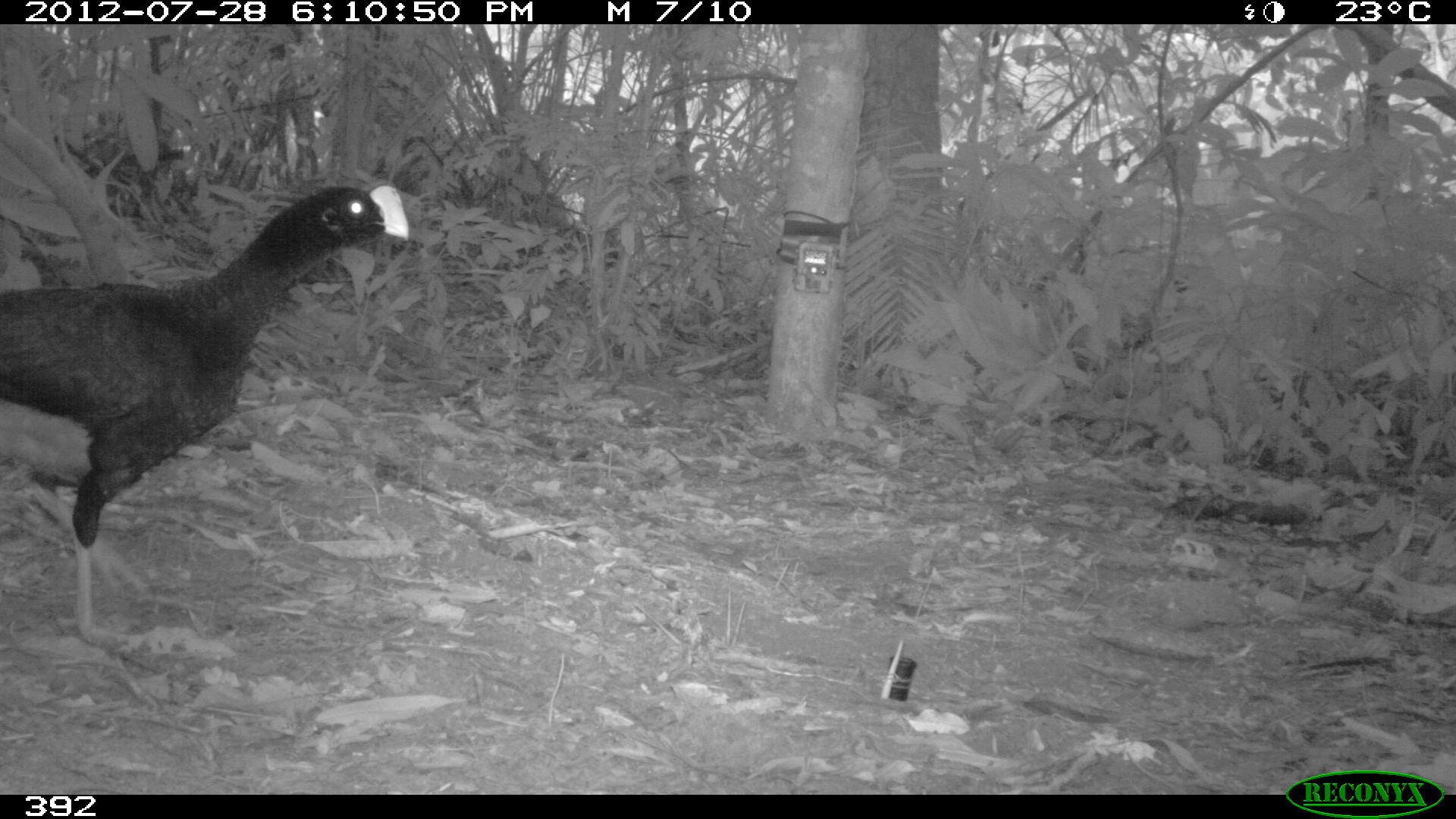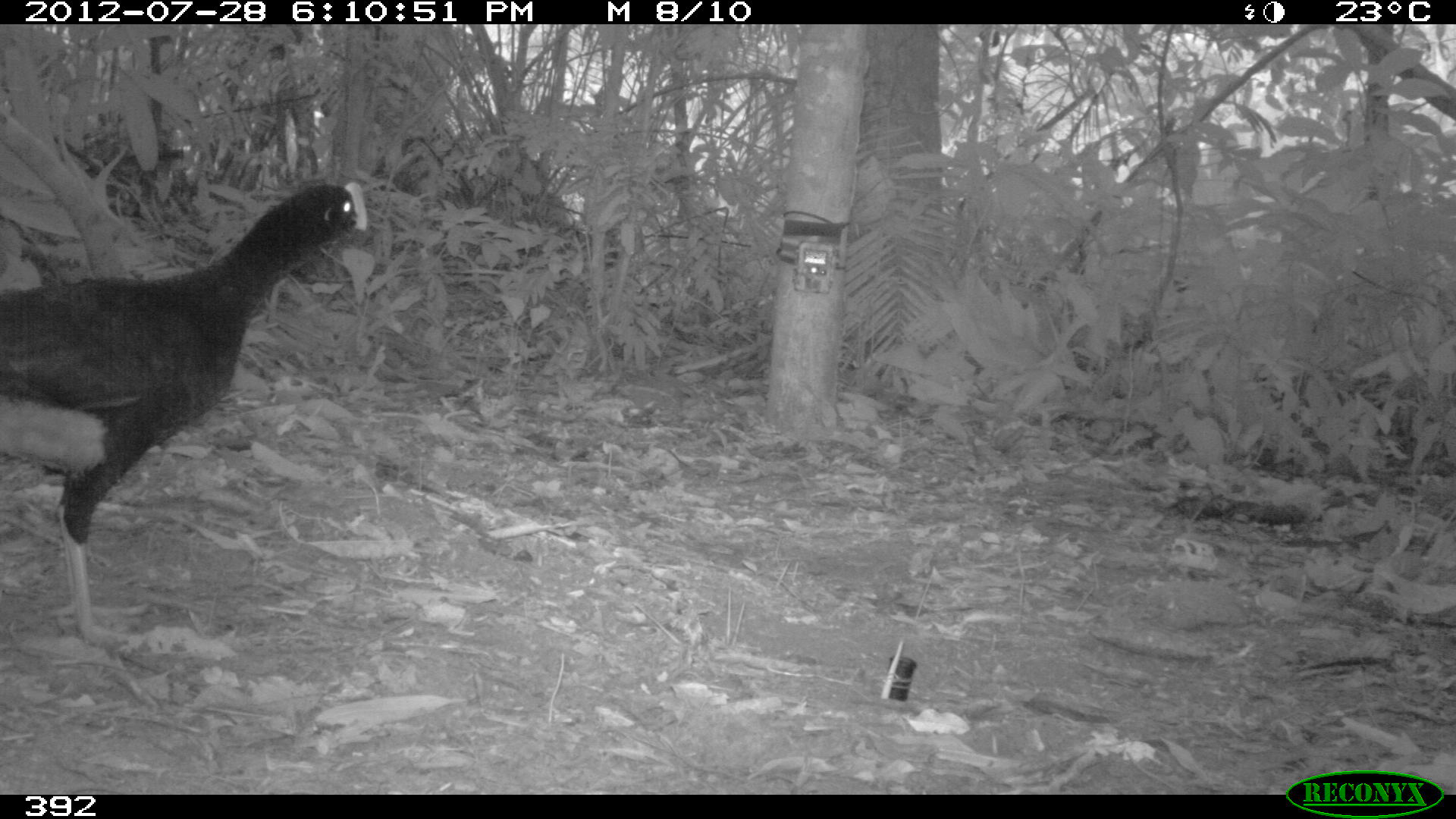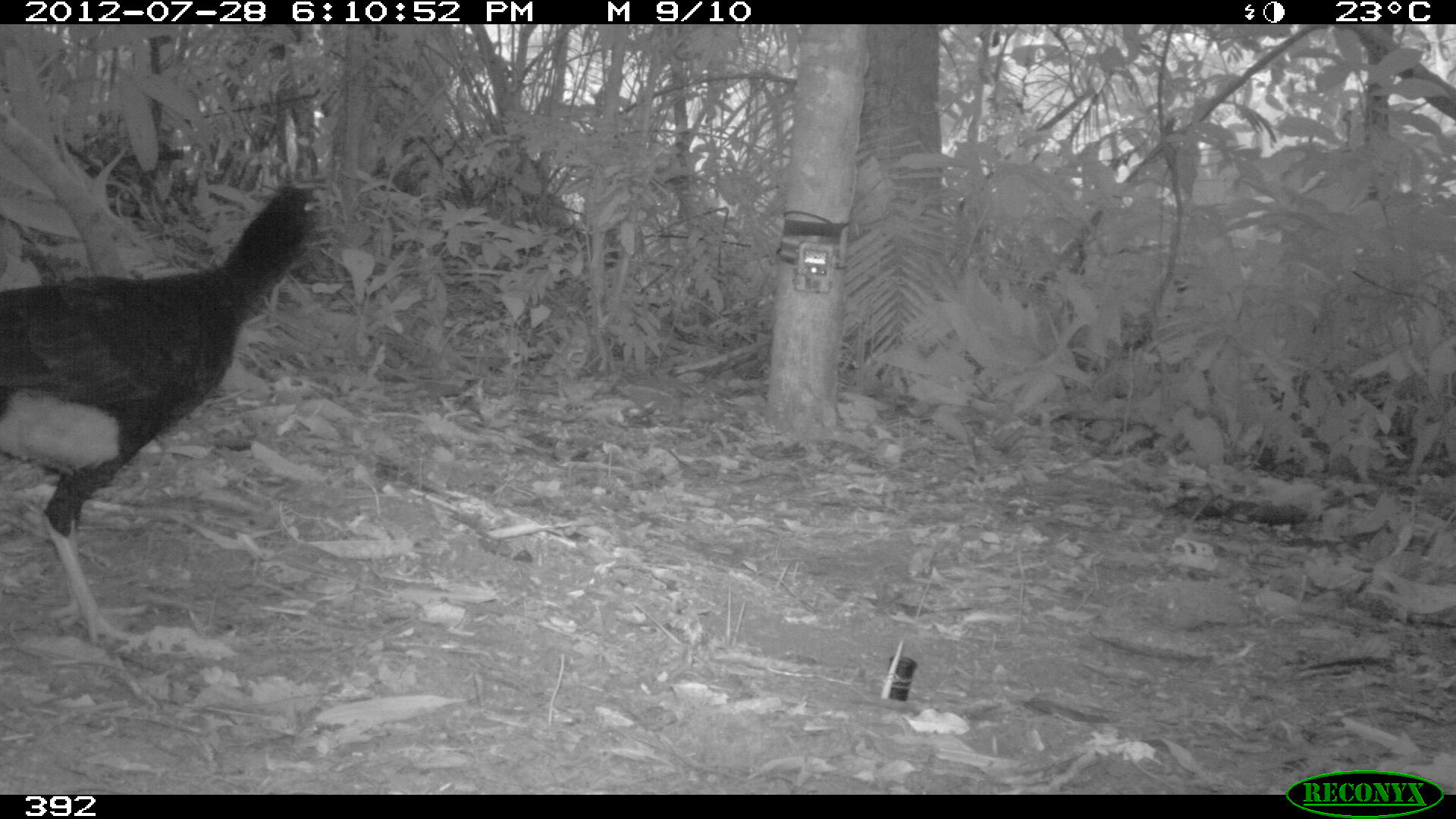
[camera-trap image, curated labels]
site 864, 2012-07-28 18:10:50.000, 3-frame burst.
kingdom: Animalia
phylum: Chordata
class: Aves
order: Galliformes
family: Cracidae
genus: Mitu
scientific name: Mitu tuberosum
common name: razor-billed curassow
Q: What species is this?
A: Mitu tuberosum (razor-billed curassow).